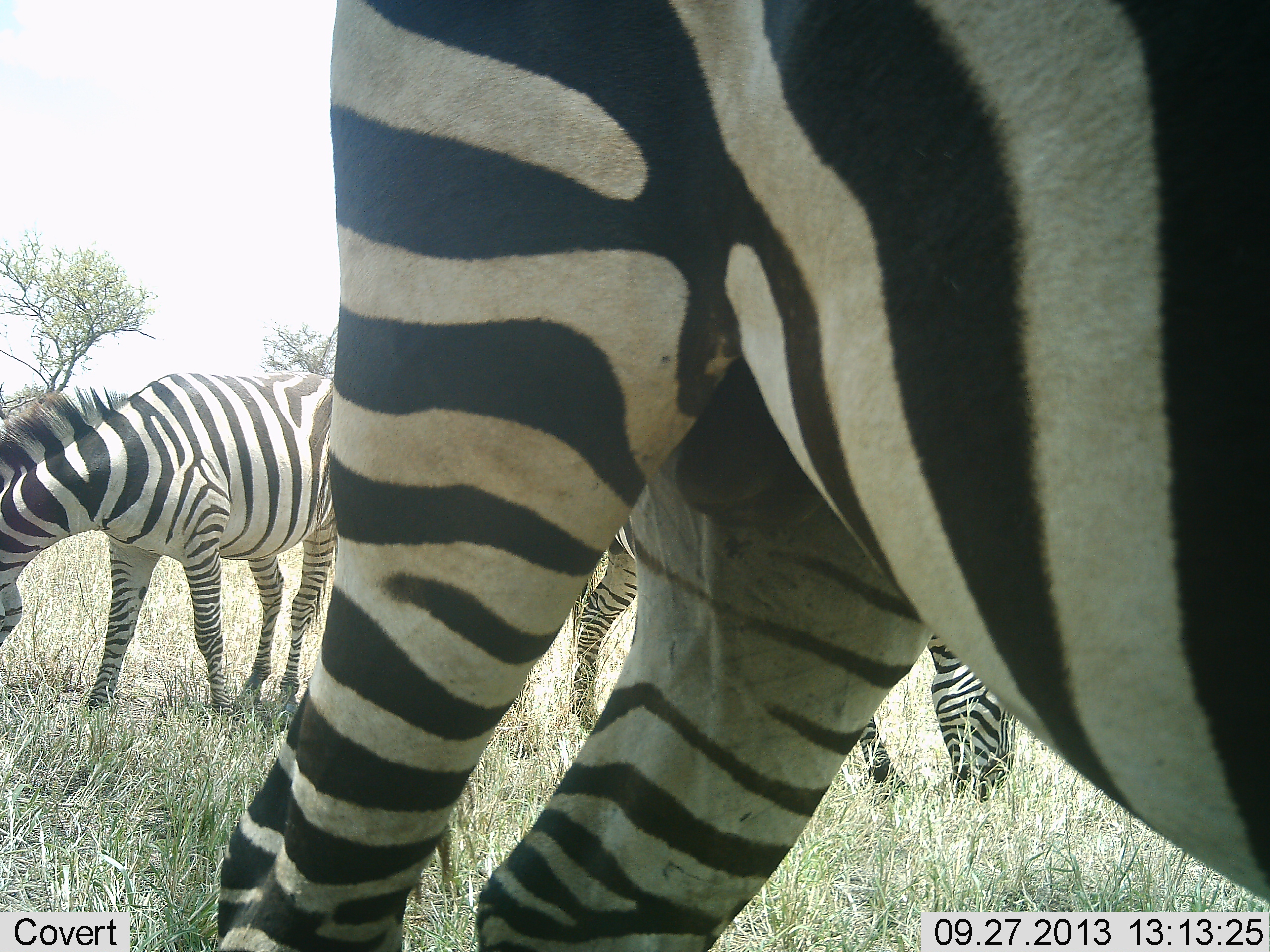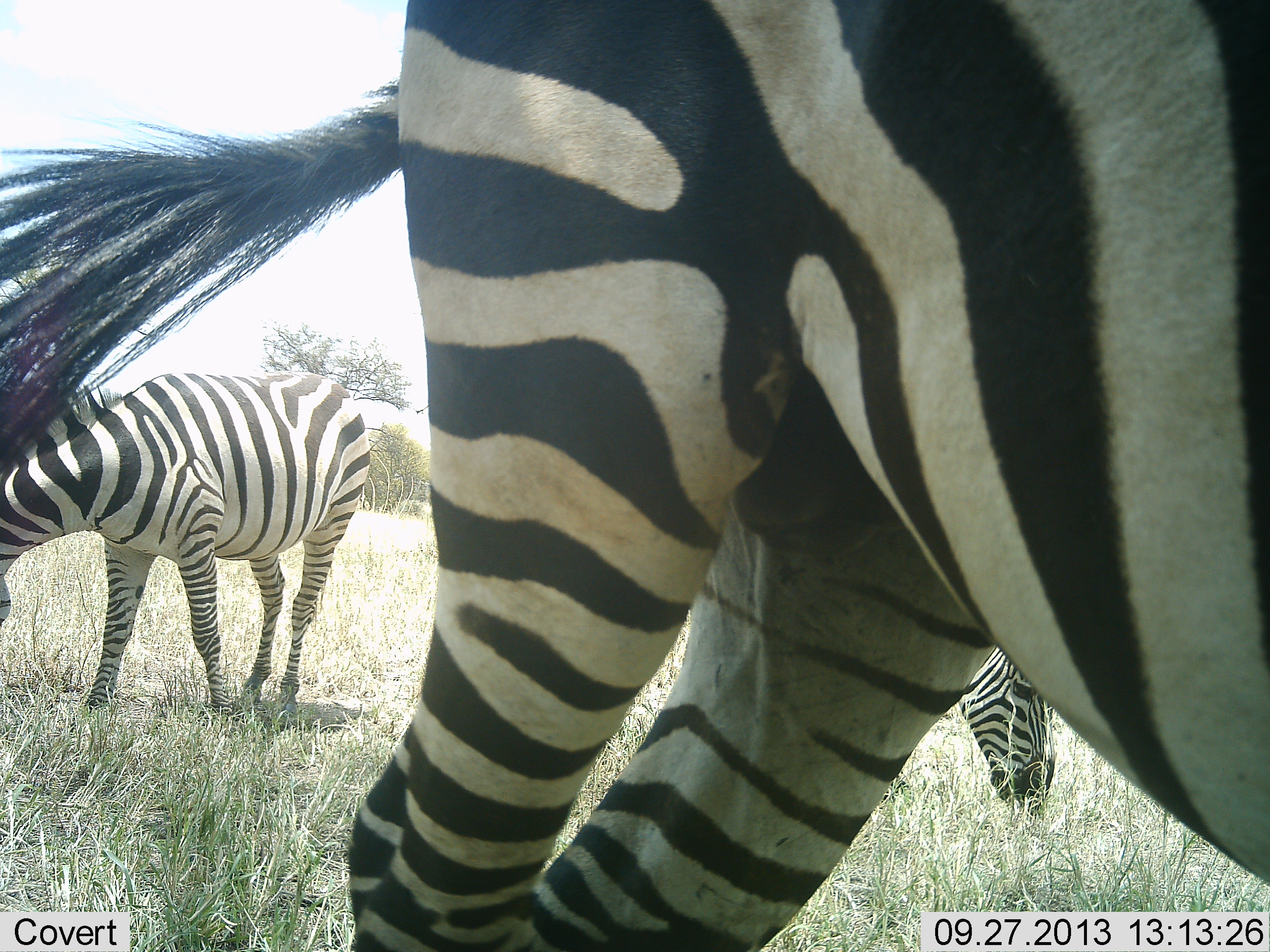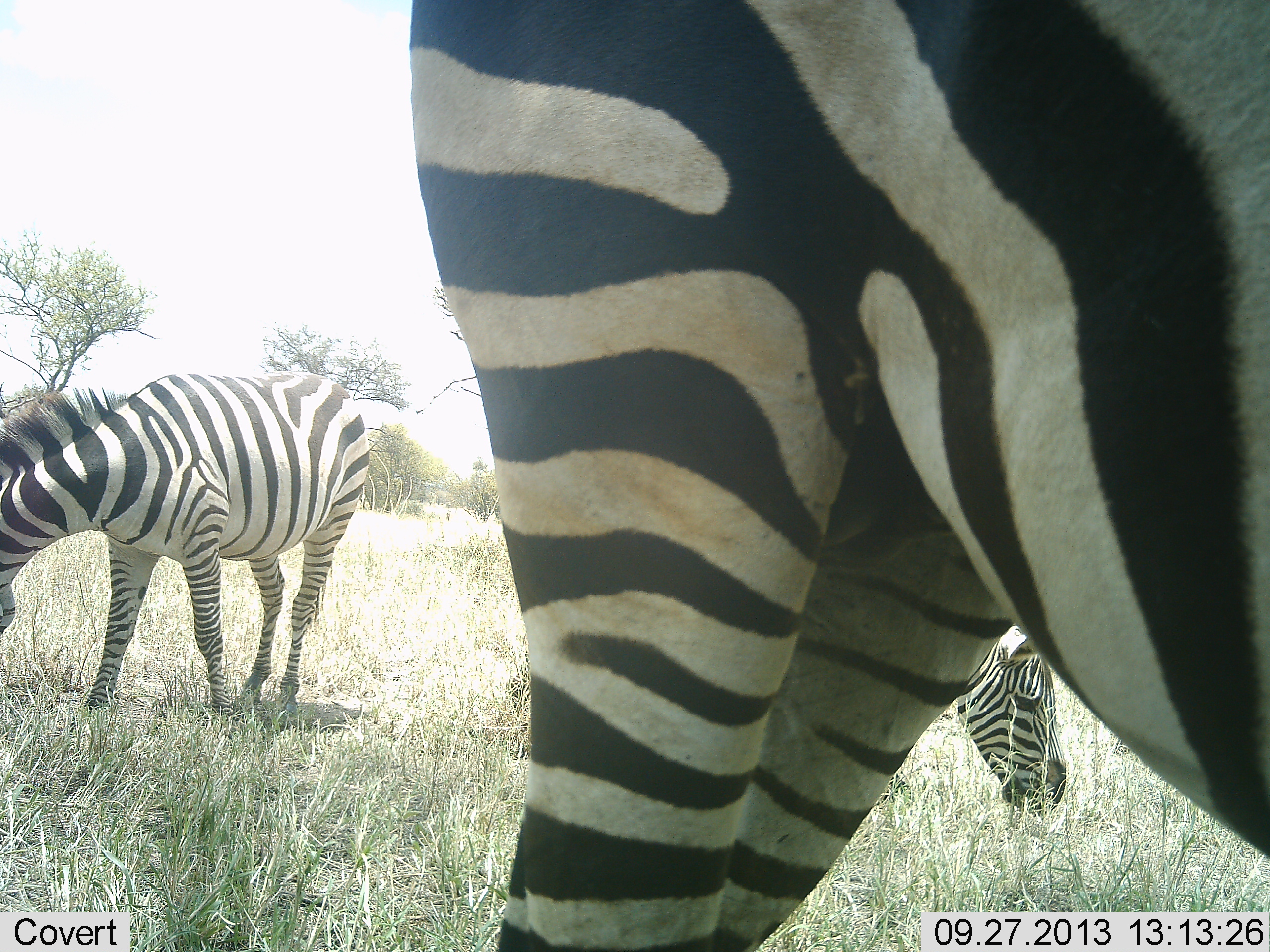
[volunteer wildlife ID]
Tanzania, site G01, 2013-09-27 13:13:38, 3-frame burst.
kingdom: Animalia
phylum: Chordata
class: Mammalia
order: Perissodactyla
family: Equidae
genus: Equus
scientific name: Equus quagga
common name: plains zebra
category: zebra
Zebra (plains zebra) (Equus quagga), count 3. Behavior (volunteer vote fractions): standing 20%, resting 0%, moving 10%, interacting 0%. Young present (vote fraction): 0%. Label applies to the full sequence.